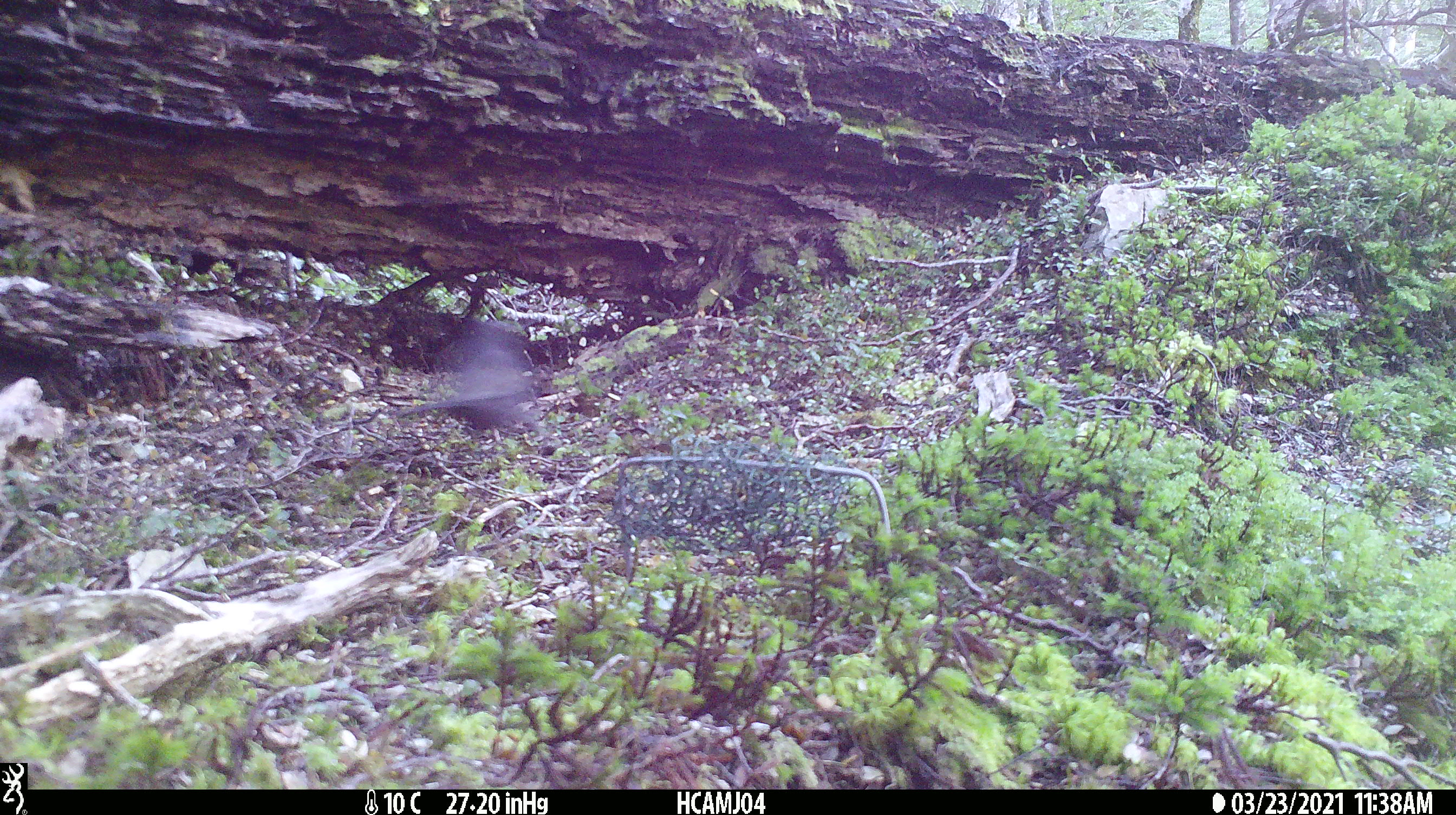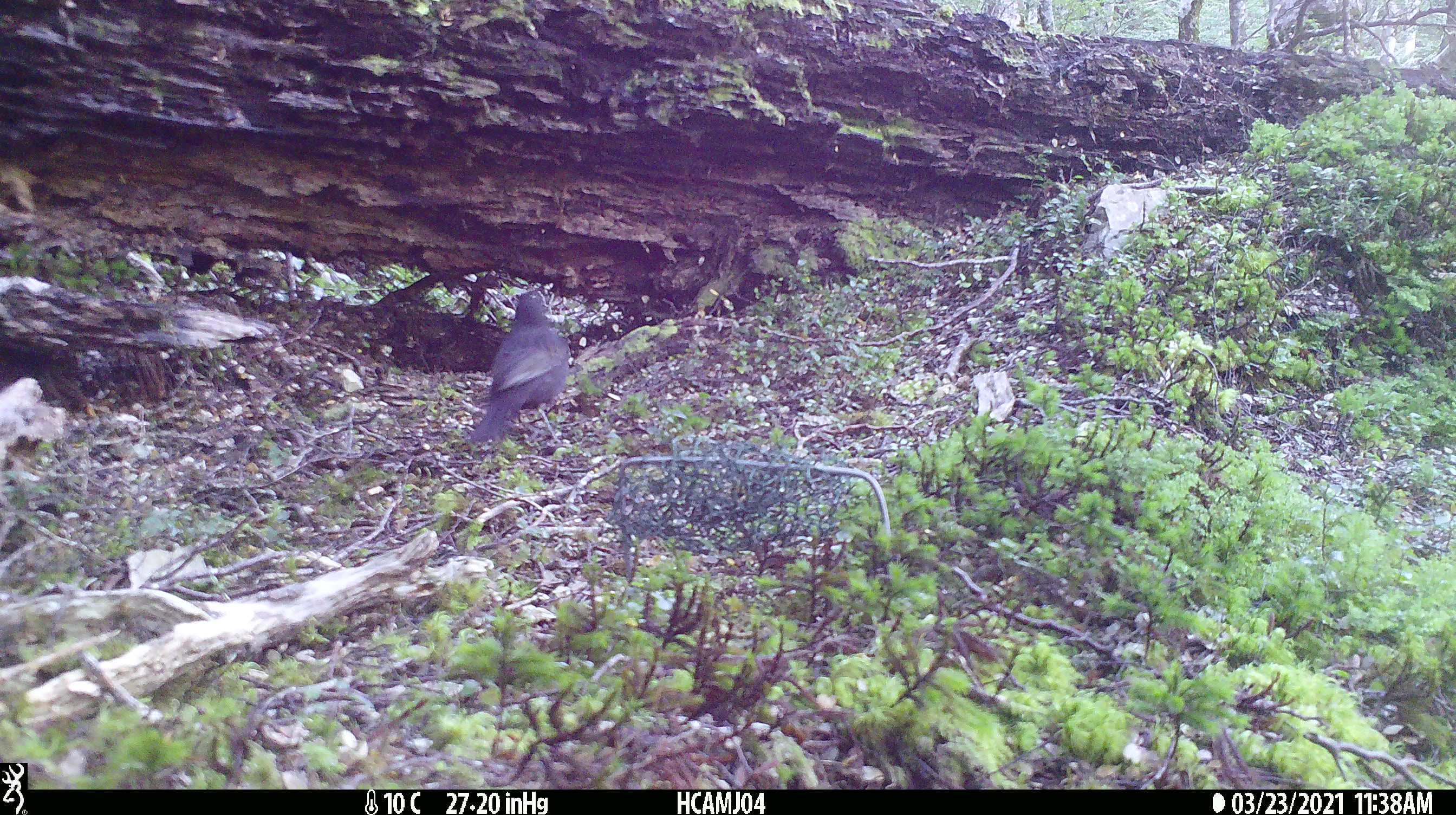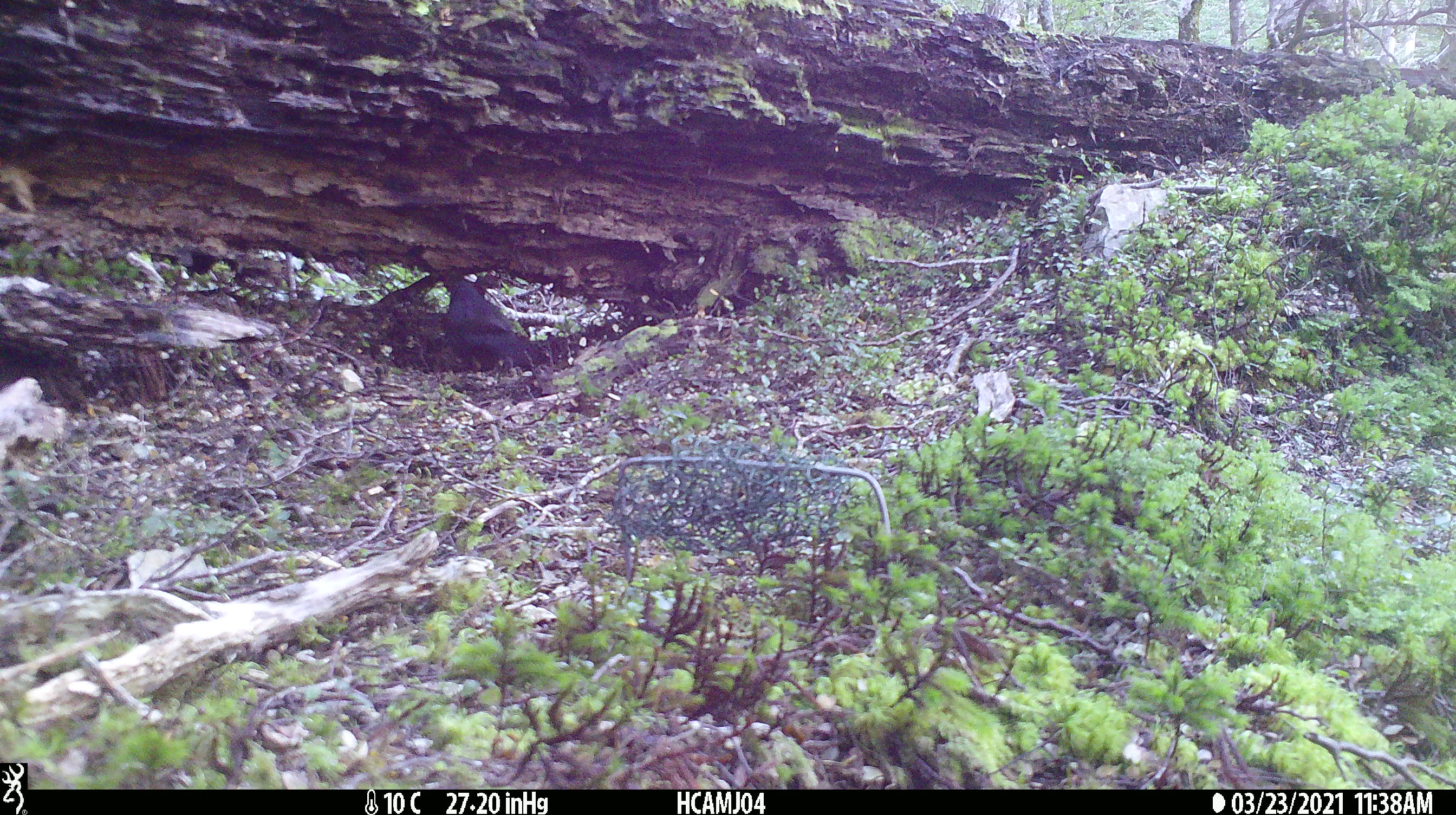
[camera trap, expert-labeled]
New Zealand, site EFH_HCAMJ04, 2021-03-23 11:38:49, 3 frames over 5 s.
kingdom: Animalia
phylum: Chordata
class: Aves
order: Passeriformes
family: Petroicidae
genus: Petroica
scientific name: Petroica australis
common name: new zealand robin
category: robin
Robin (new zealand robin) (Petroica australis).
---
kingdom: Animalia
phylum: Chordata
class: Aves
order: Passeriformes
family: Turdidae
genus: Turdus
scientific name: Turdus merula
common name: eurasian blackbird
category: blackbird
Blackbird (eurasian blackbird) (Turdus merula).